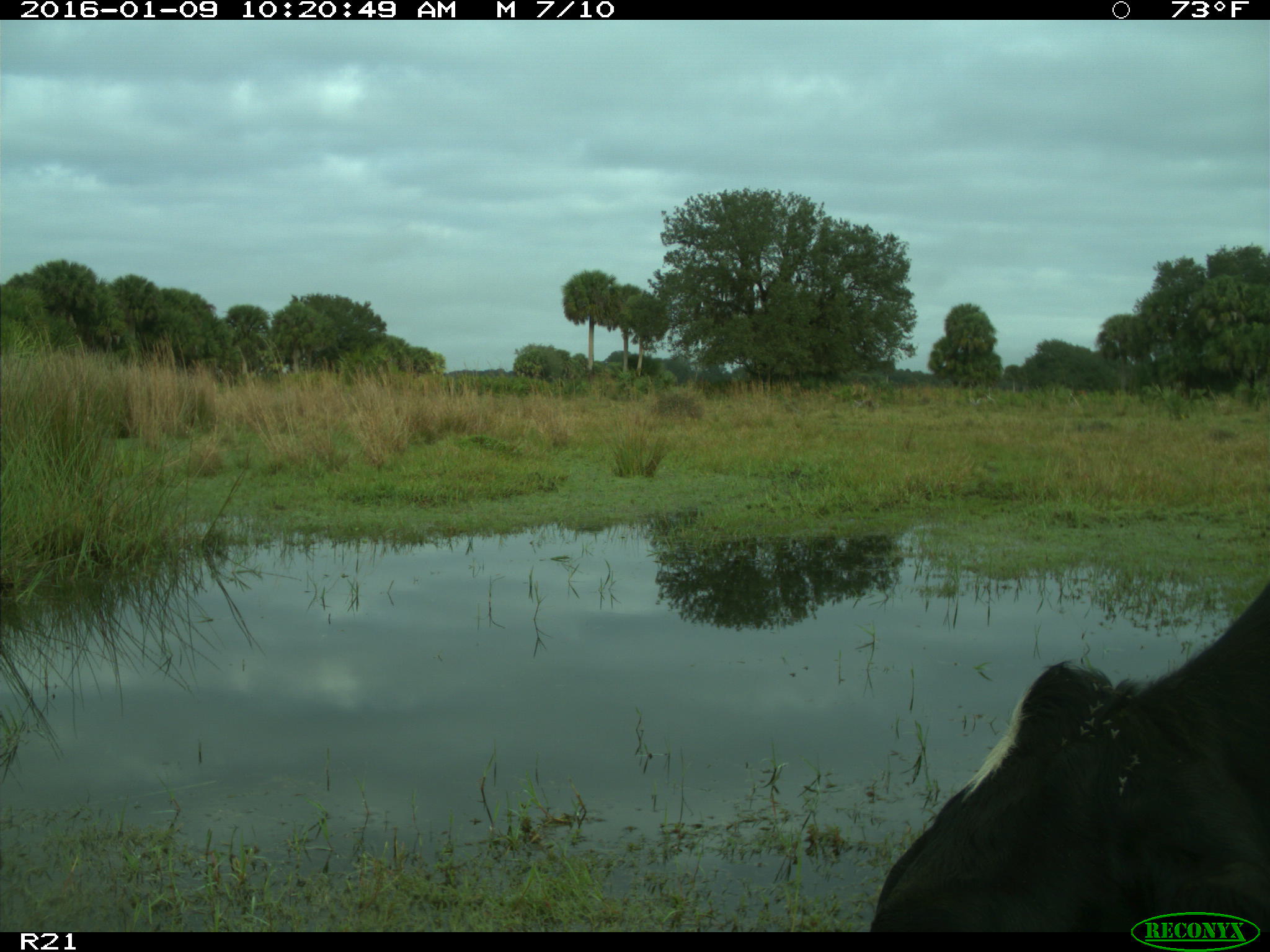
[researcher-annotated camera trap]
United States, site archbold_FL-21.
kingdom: Animalia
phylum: Chordata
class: Mammalia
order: Artiodactyla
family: Bovidae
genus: Bos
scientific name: Bos taurus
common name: domestic cow